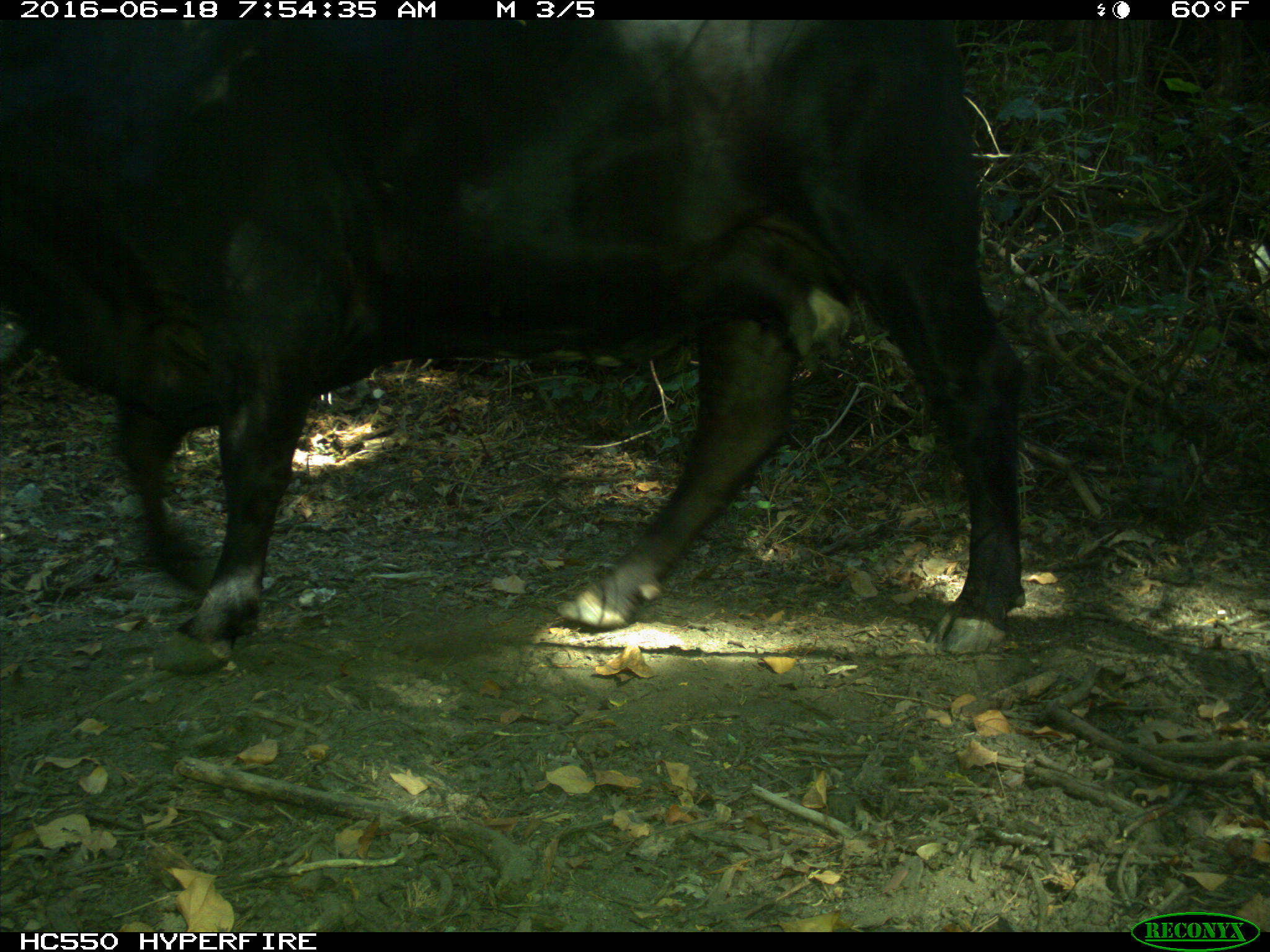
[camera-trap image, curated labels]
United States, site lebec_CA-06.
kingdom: Animalia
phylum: Chordata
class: Mammalia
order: Artiodactyla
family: Bovidae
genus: Bos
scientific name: Bos taurus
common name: domestic cow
Bos taurus (domestic cow).